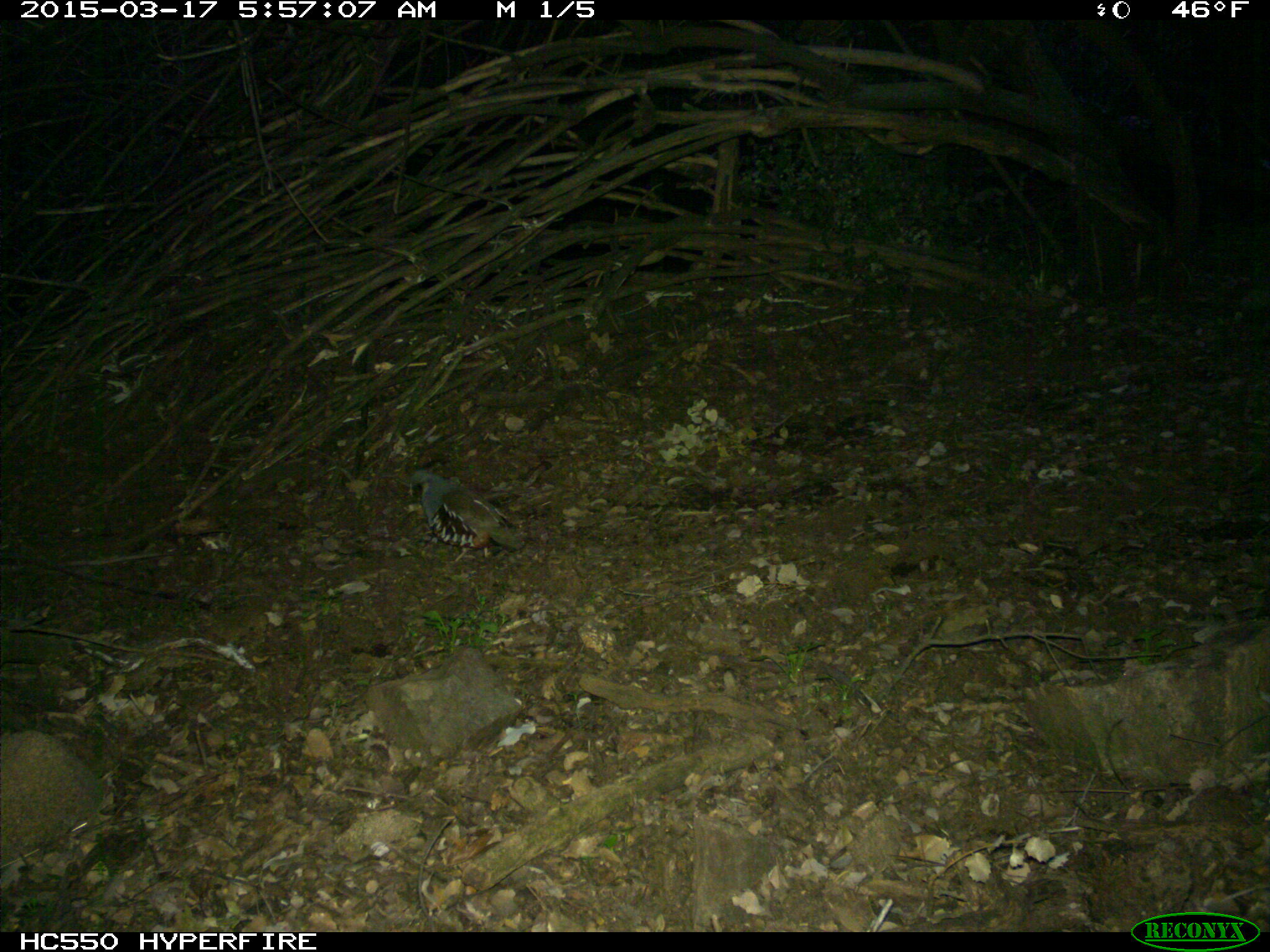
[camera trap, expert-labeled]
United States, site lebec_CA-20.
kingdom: Animalia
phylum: Chordata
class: Aves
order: Galliformes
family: Odontophoridae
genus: Callipepla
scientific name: Callipepla californica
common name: california quail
Callipepla californica (california quail).